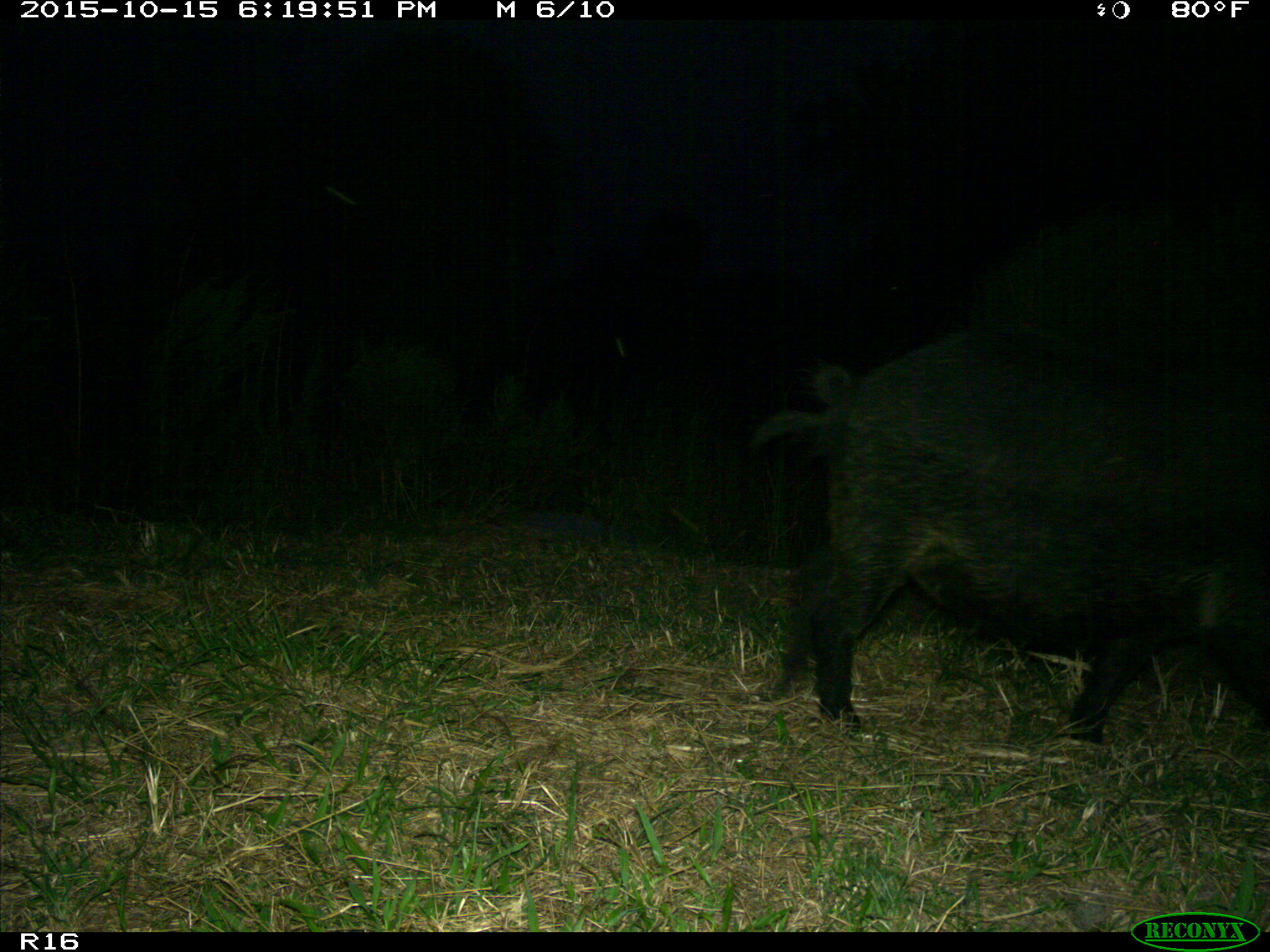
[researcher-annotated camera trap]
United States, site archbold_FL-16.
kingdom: Animalia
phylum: Chordata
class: Mammalia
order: Artiodactyla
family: Suidae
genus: Sus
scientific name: Sus scrofa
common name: wild boar